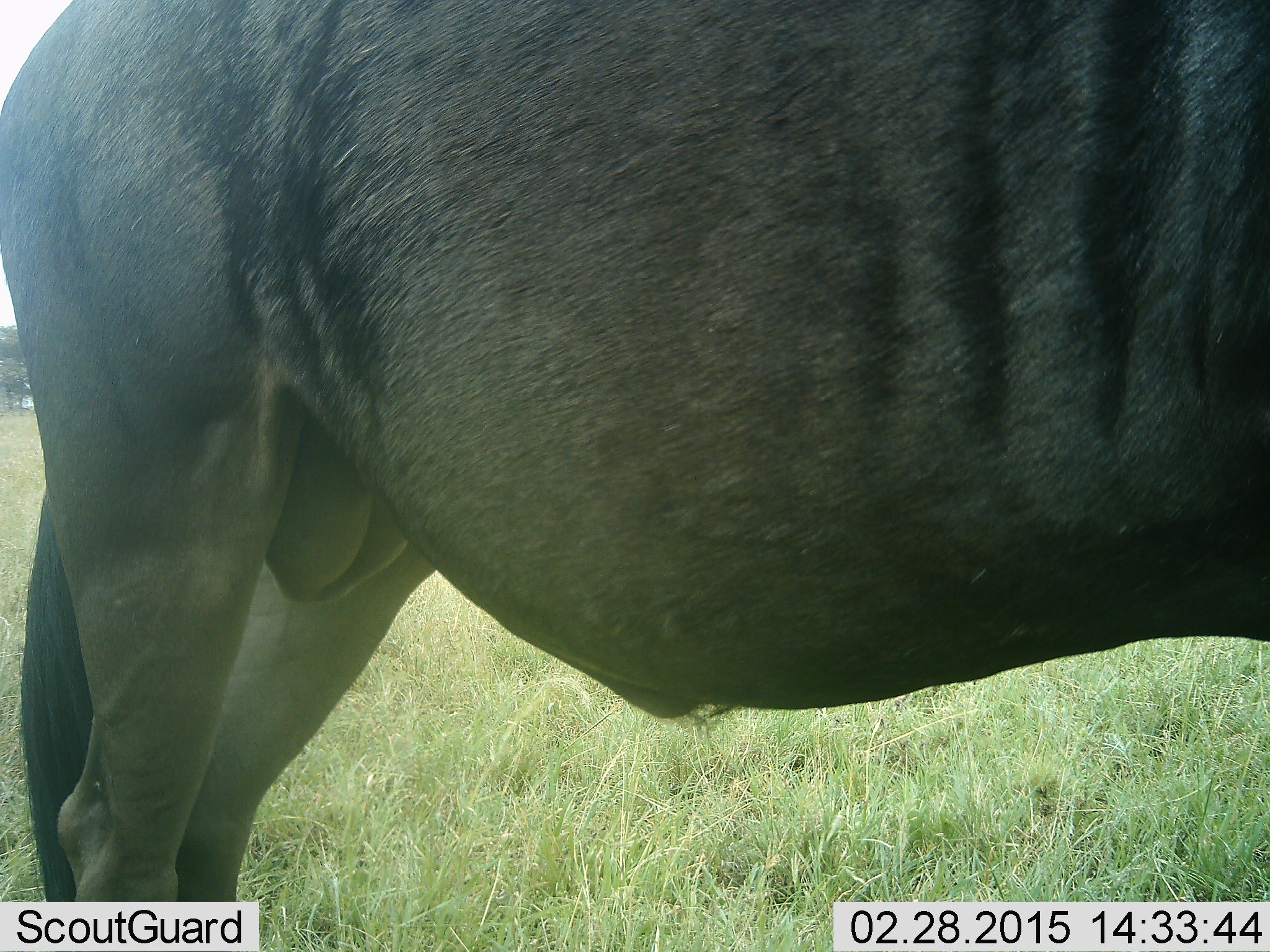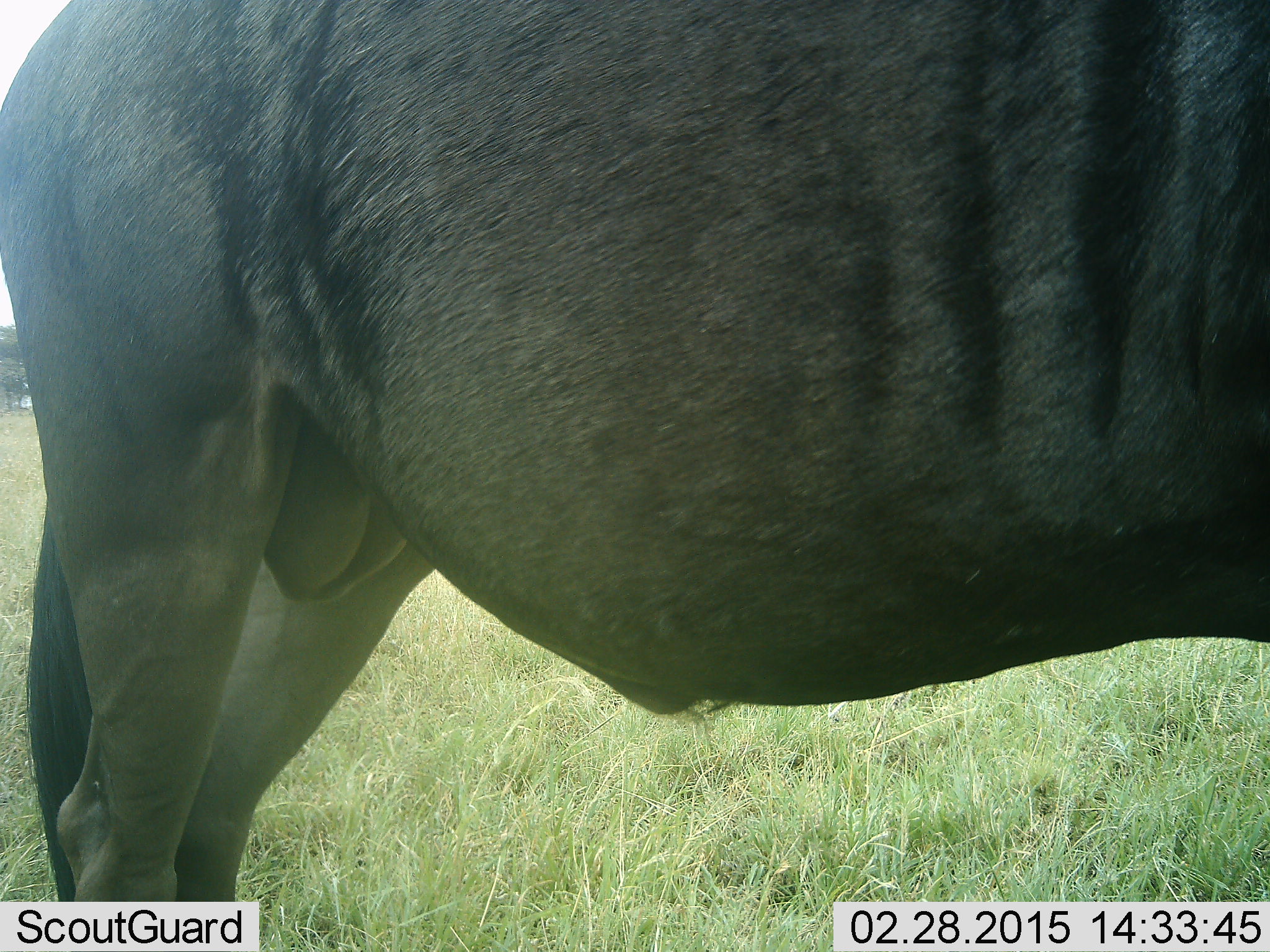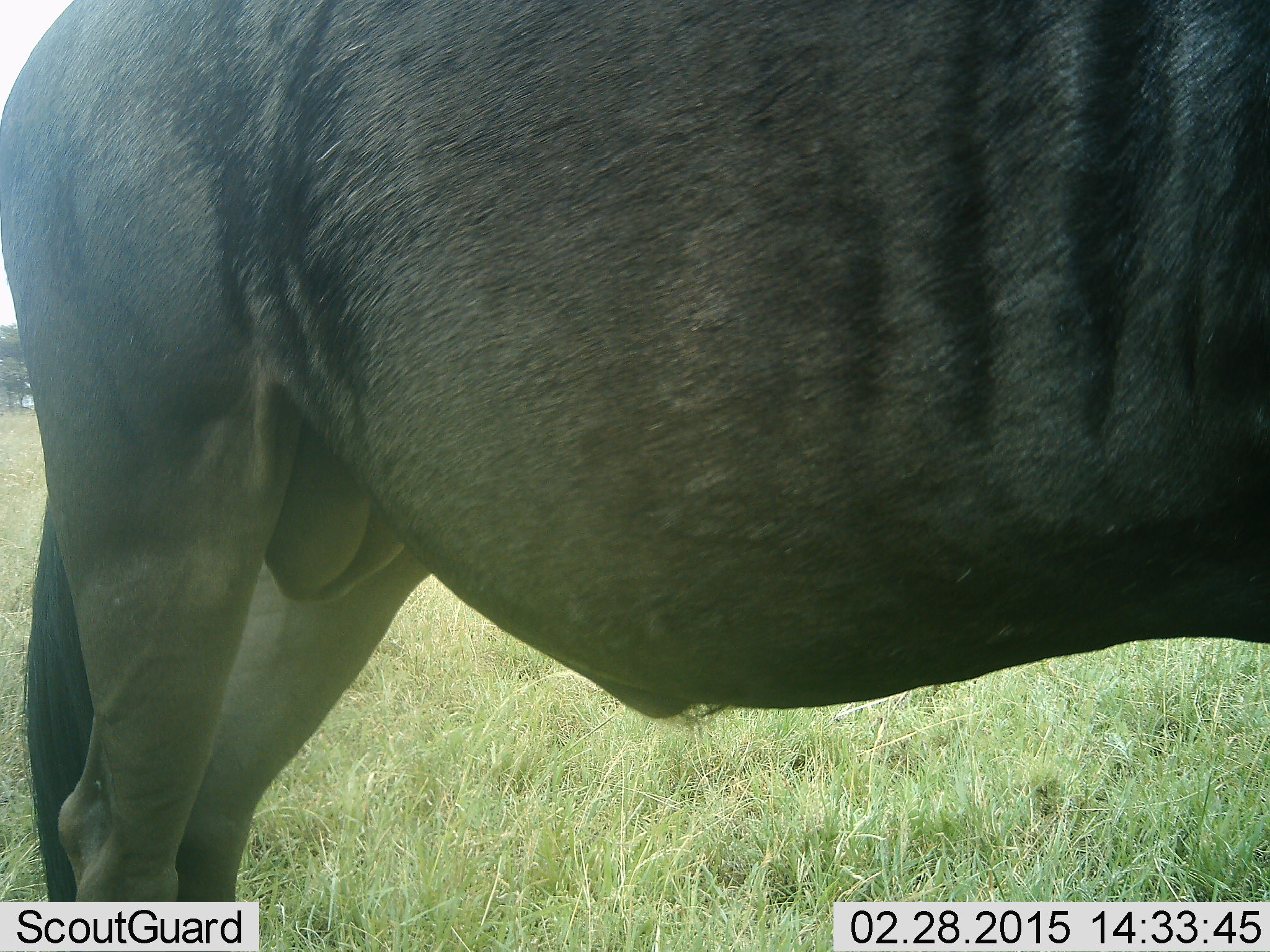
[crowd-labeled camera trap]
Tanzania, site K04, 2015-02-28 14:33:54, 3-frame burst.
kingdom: Animalia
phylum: Chordata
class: Mammalia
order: Artiodactyla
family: Bovidae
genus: Connochaetes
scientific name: Connochaetes taurinus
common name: blue wildebeest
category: wildebeest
Wildebeest (blue wildebeest) (Connochaetes taurinus), count 1. Behavior (volunteer vote fractions): standing 100%, resting 0%, moving 0%, interacting 0%. Young present (vote fraction): 0%. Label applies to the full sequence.